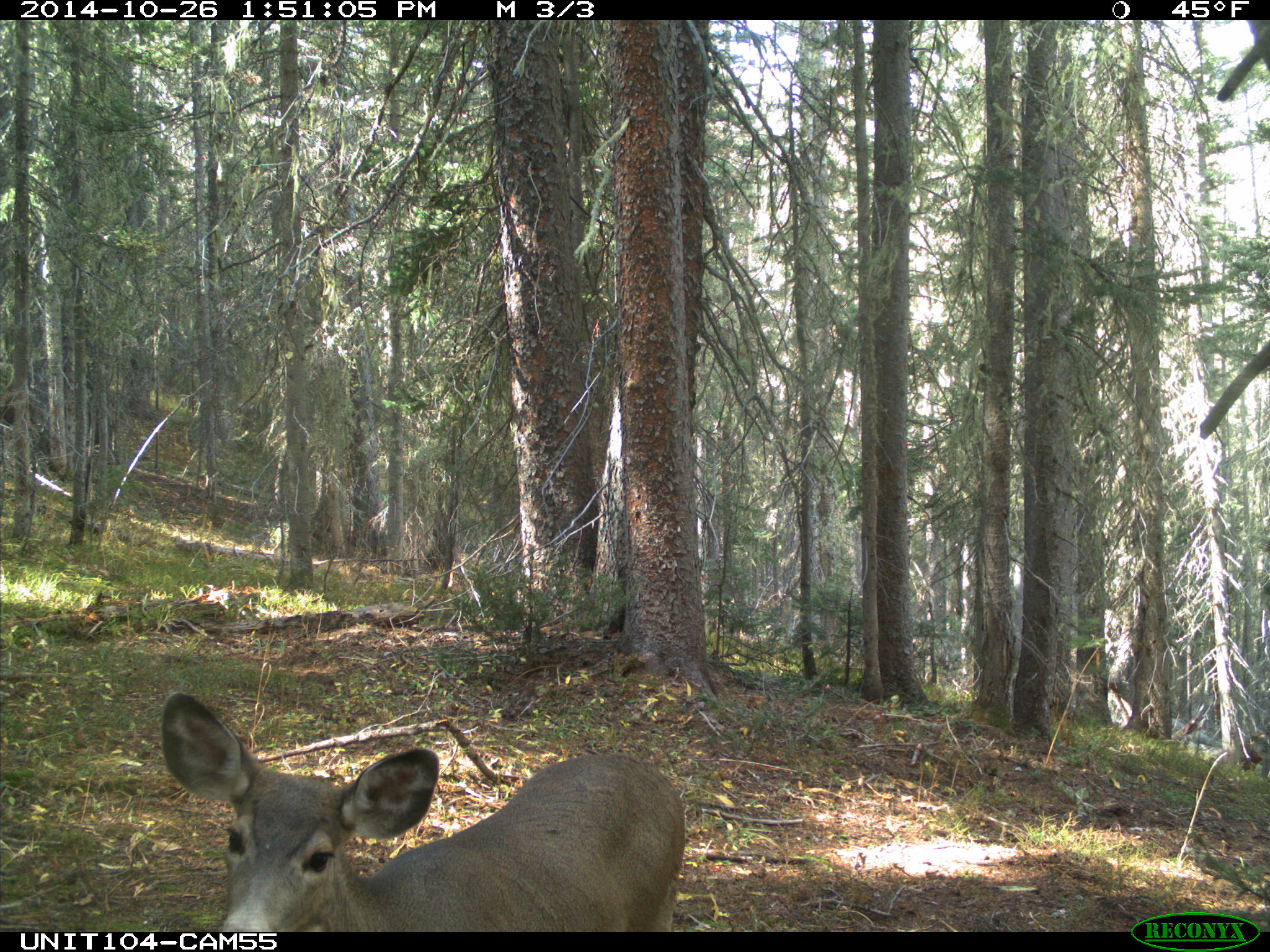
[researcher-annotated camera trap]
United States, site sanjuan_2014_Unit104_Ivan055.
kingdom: Animalia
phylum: Chordata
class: Mammalia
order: Artiodactyla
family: Cervidae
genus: Odocoileus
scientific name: Odocoileus hemionus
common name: mule deer